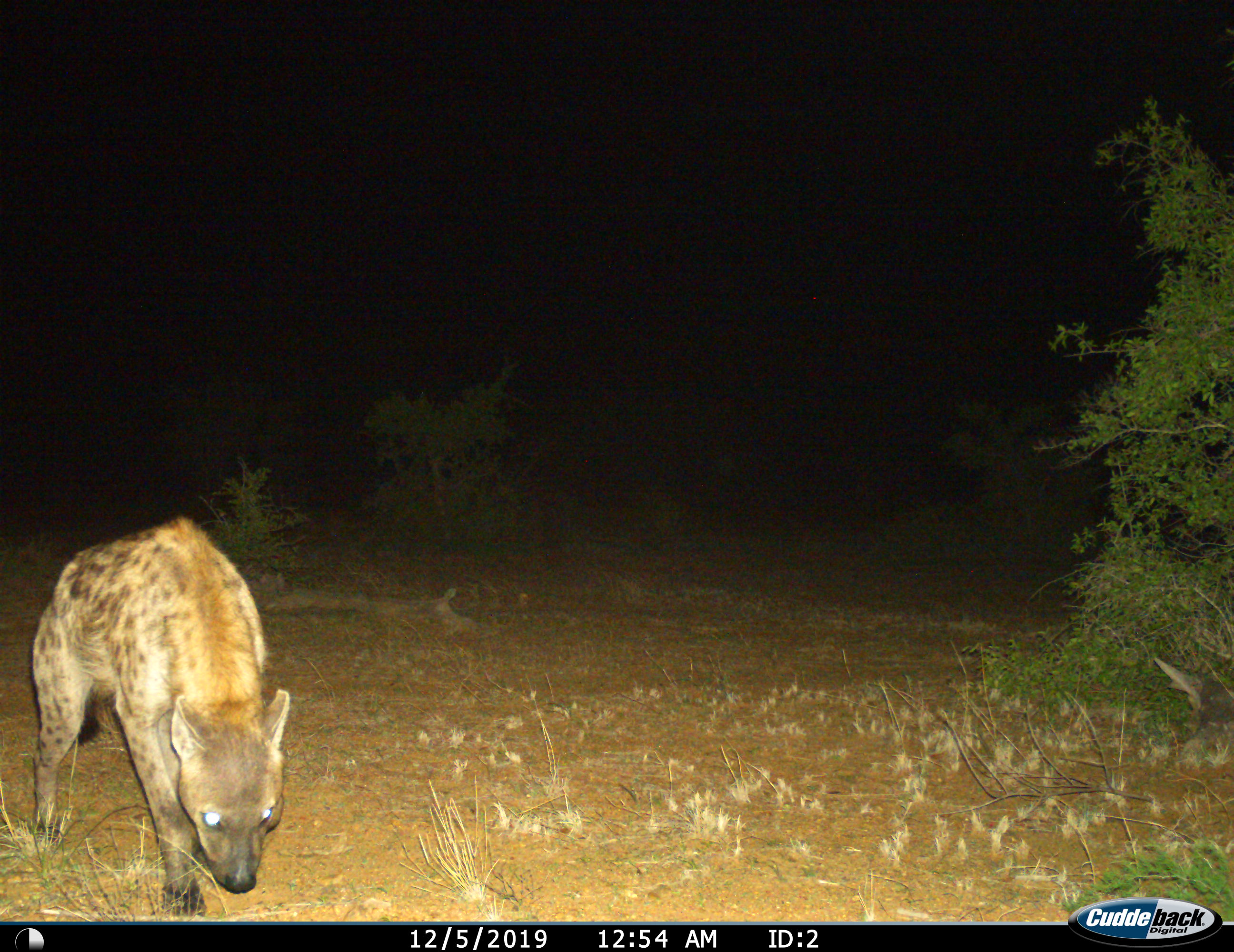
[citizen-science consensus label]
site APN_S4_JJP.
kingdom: Animalia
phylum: Chordata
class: Mammalia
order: Carnivora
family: Hyaenidae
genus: Crocuta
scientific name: Crocuta crocuta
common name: spotted hyena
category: hyenaspotted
Hyenaspotted (spotted hyena) (Crocuta crocuta), count 1. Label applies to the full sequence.